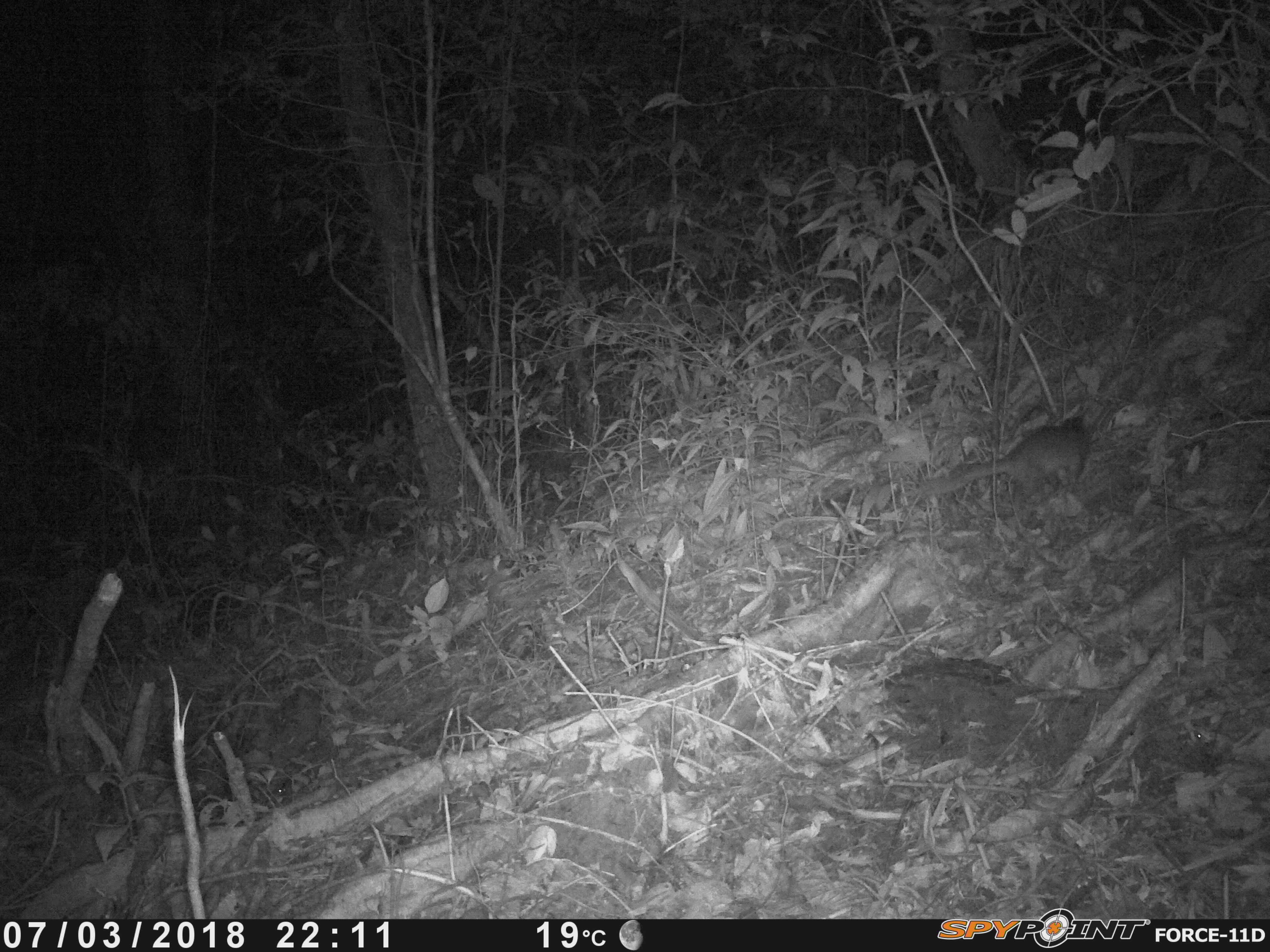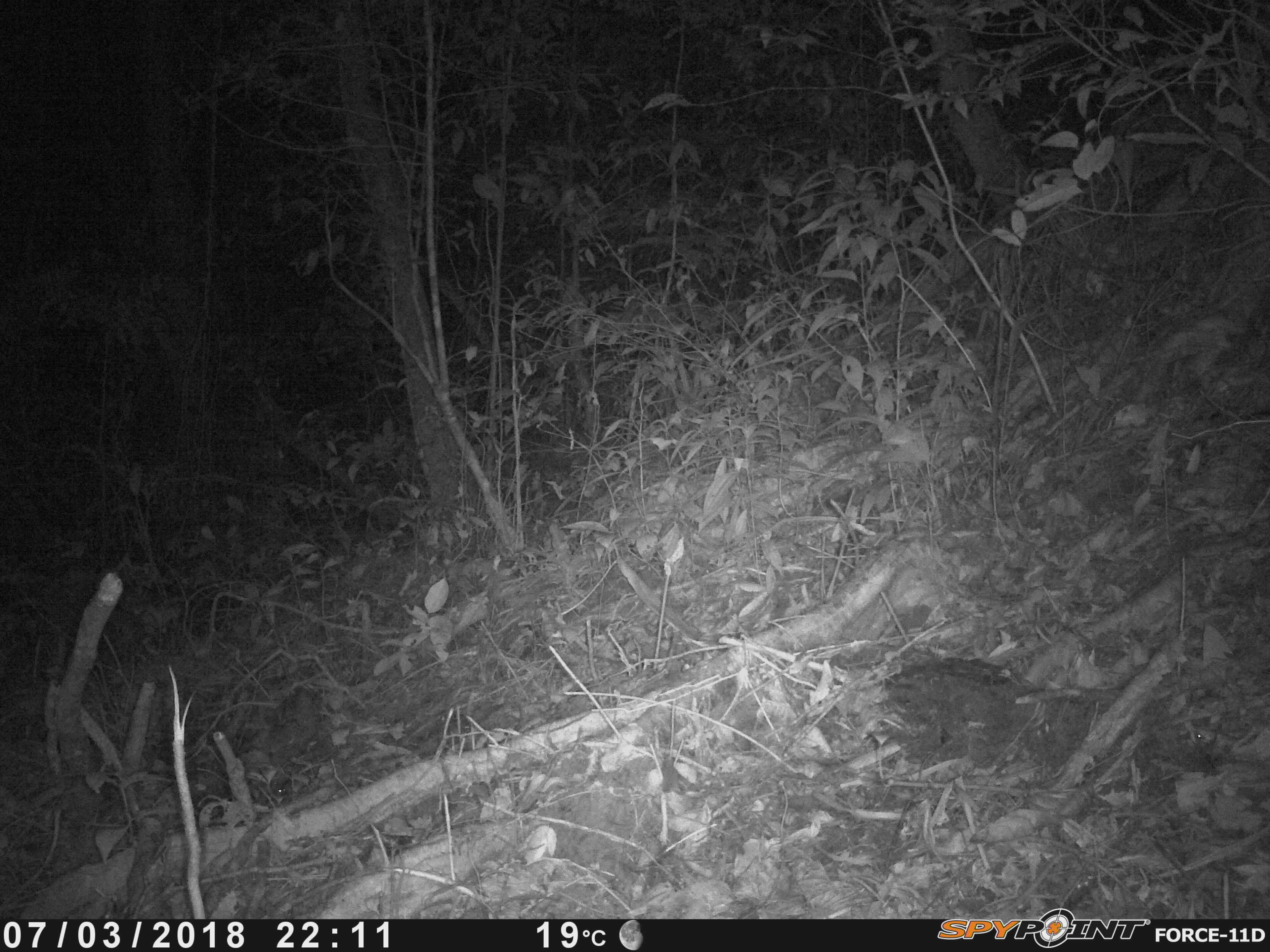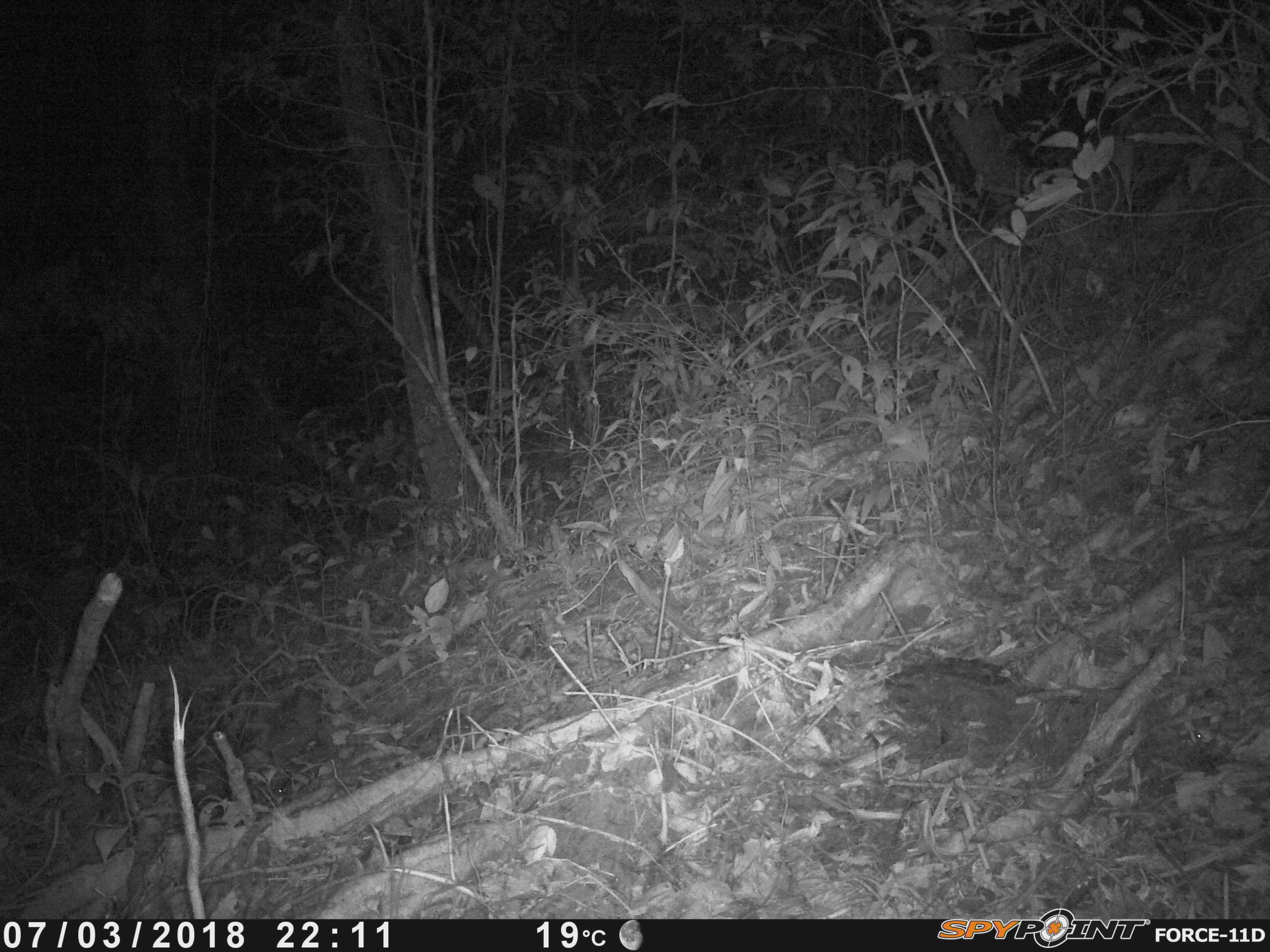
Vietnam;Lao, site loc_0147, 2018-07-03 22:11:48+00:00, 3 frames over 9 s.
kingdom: Animalia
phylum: Chordata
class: Mammalia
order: Carnivora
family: Mustelidae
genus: Melogale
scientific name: Melogale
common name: ferret badger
Ferret badger (Melogale). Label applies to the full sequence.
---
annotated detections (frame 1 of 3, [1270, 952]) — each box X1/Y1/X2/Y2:
ferret badger: 911/416/1094/498